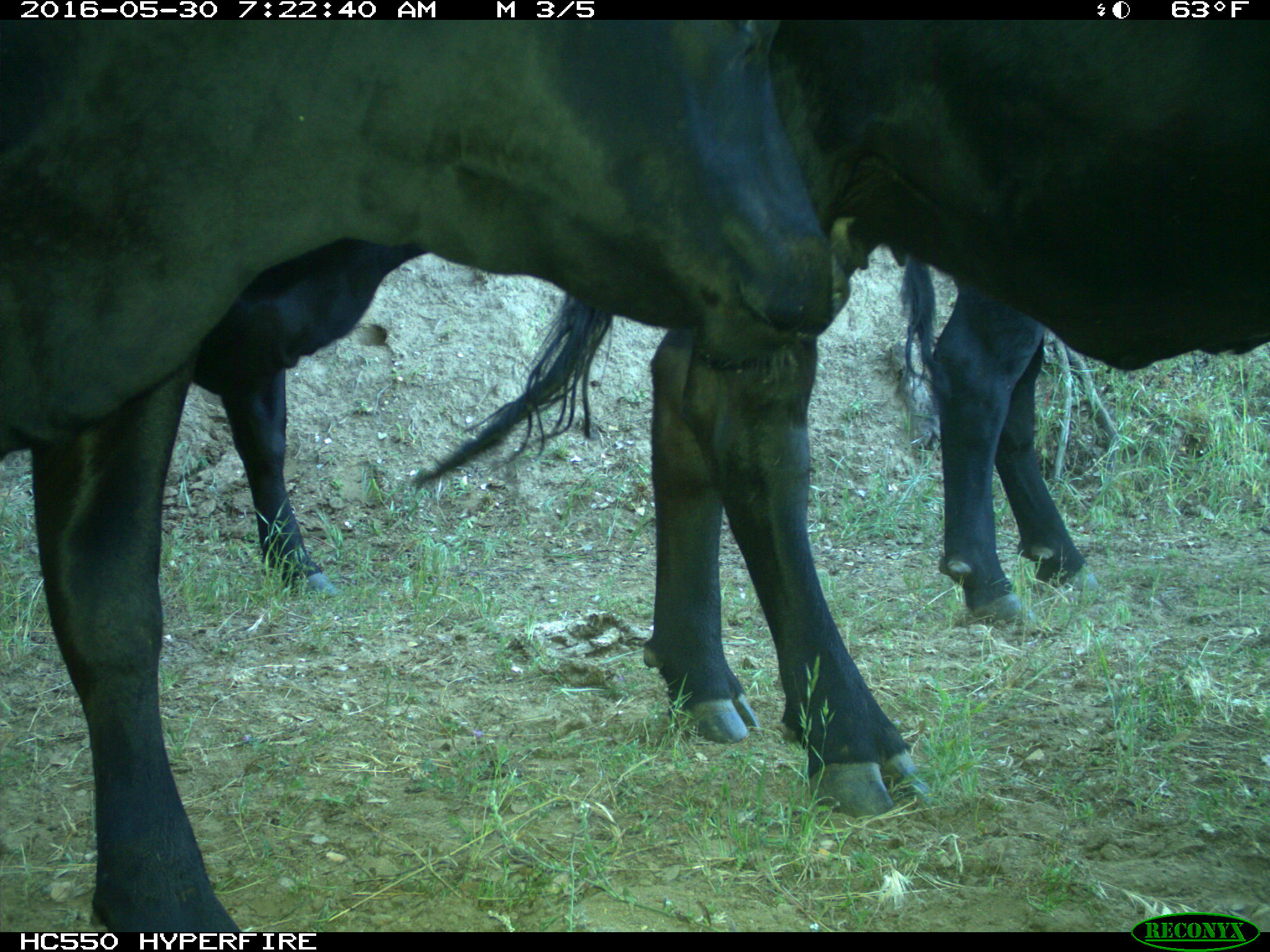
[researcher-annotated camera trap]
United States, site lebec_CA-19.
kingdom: Animalia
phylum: Chordata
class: Mammalia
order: Artiodactyla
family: Bovidae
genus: Bos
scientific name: Bos taurus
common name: domestic cow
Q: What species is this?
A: Bos taurus (domestic cow).